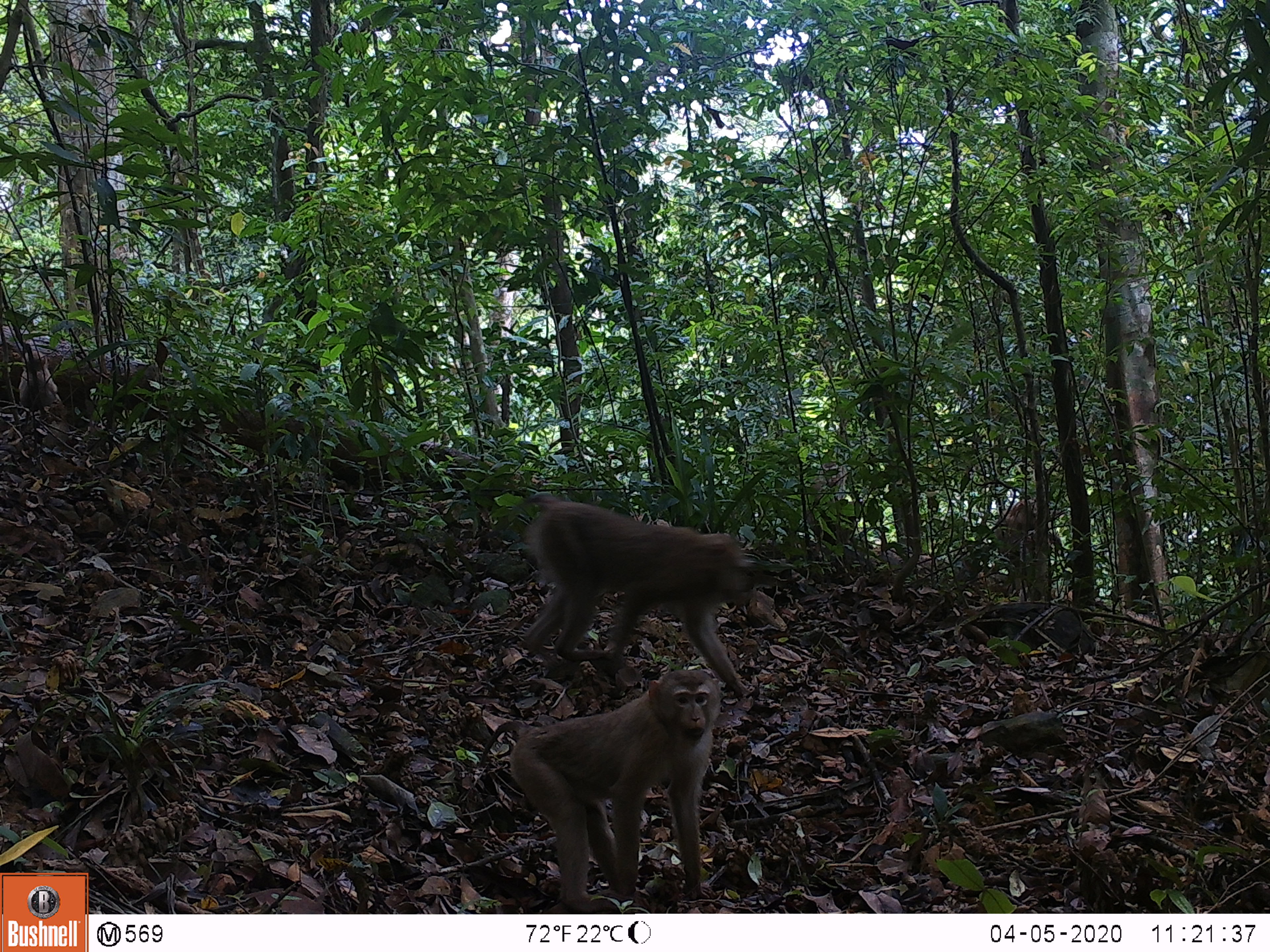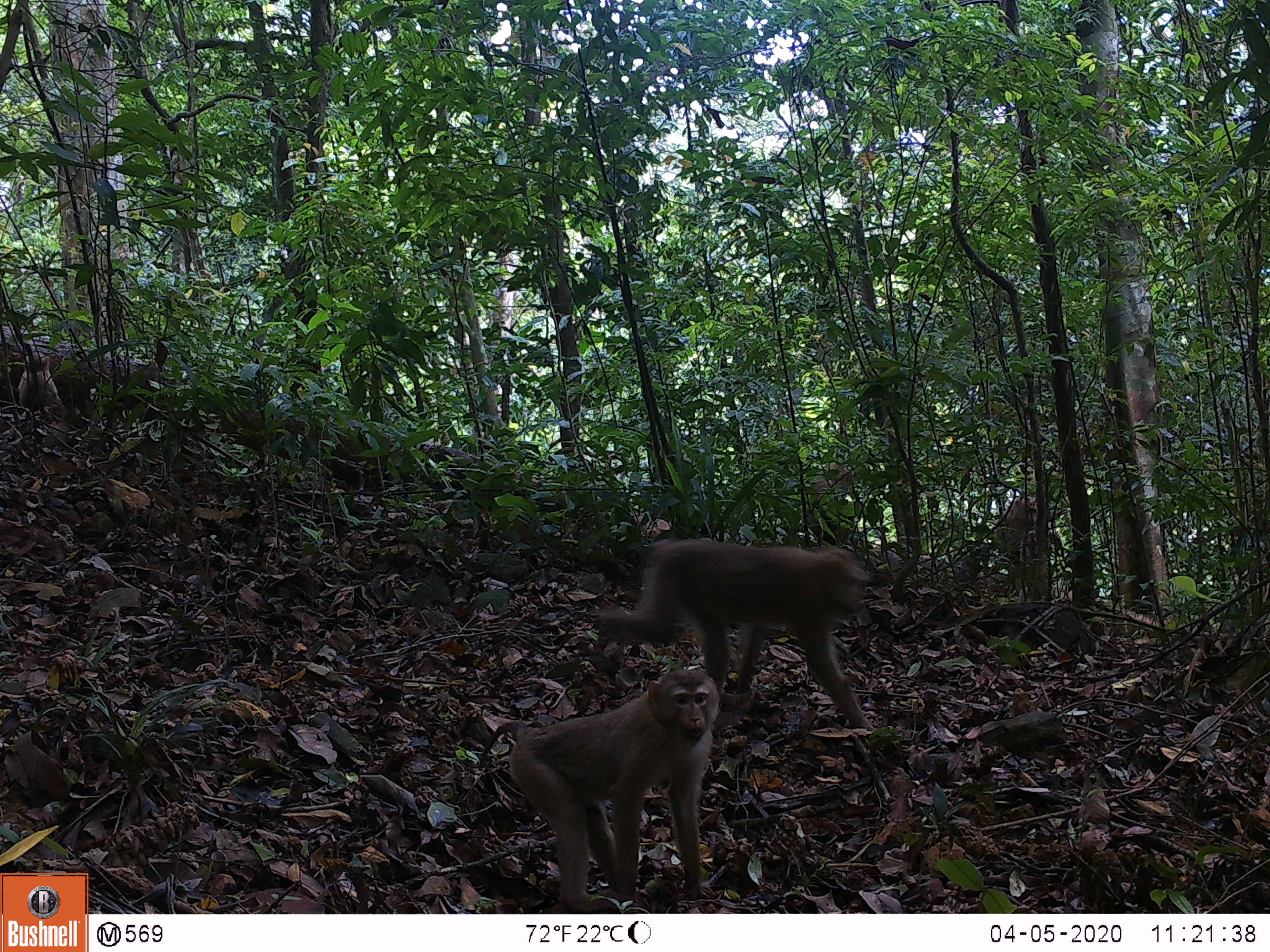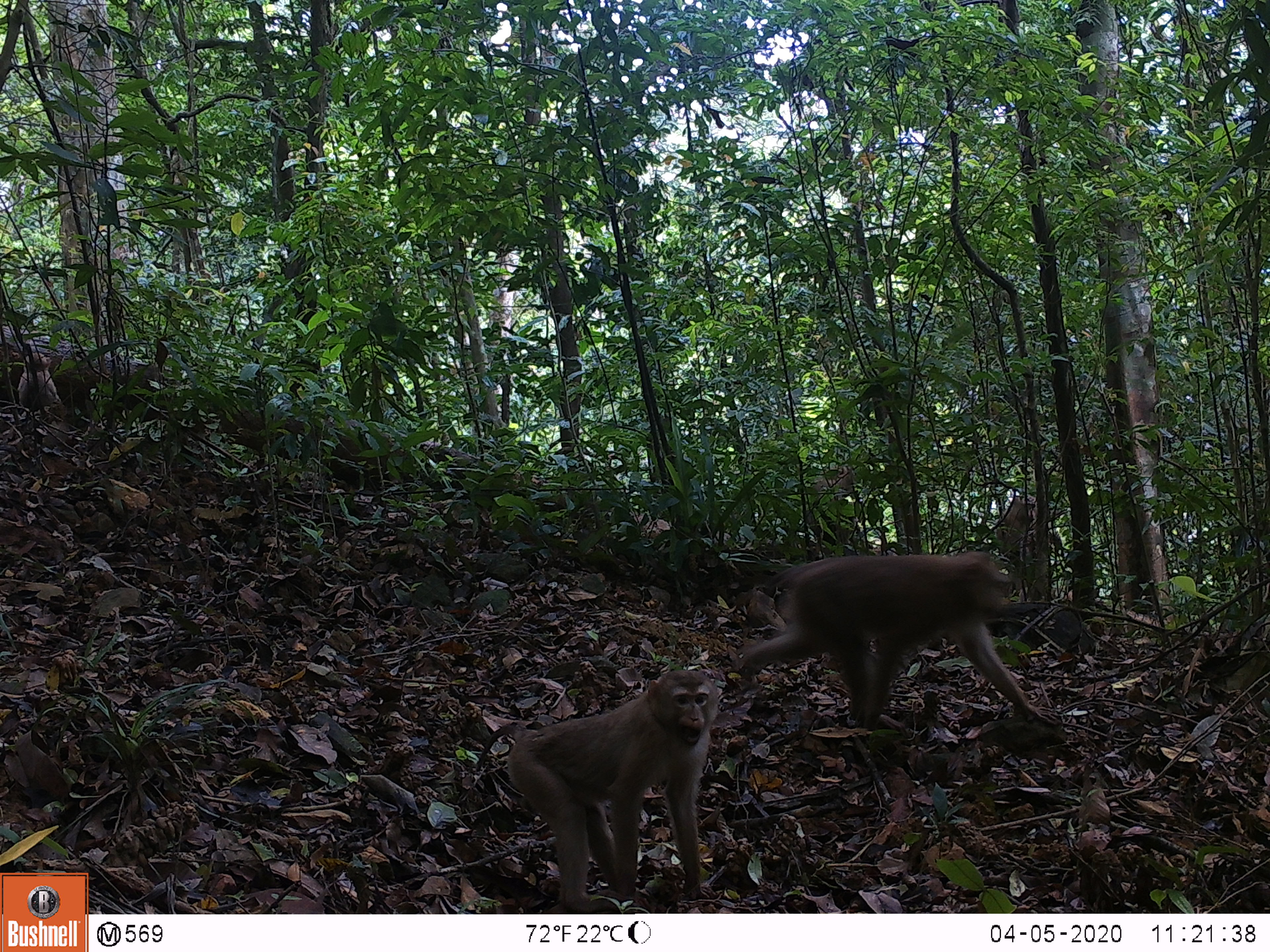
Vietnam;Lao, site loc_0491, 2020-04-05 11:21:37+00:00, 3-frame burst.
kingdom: Animalia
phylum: Chordata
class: Mammalia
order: Primates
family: Cercopithecidae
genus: Macaca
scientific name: Macaca nemestrina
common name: pig-tailed macaque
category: pig tailed macaque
Pig tailed macaque (pig-tailed macaque) (Macaca nemestrina). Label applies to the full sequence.